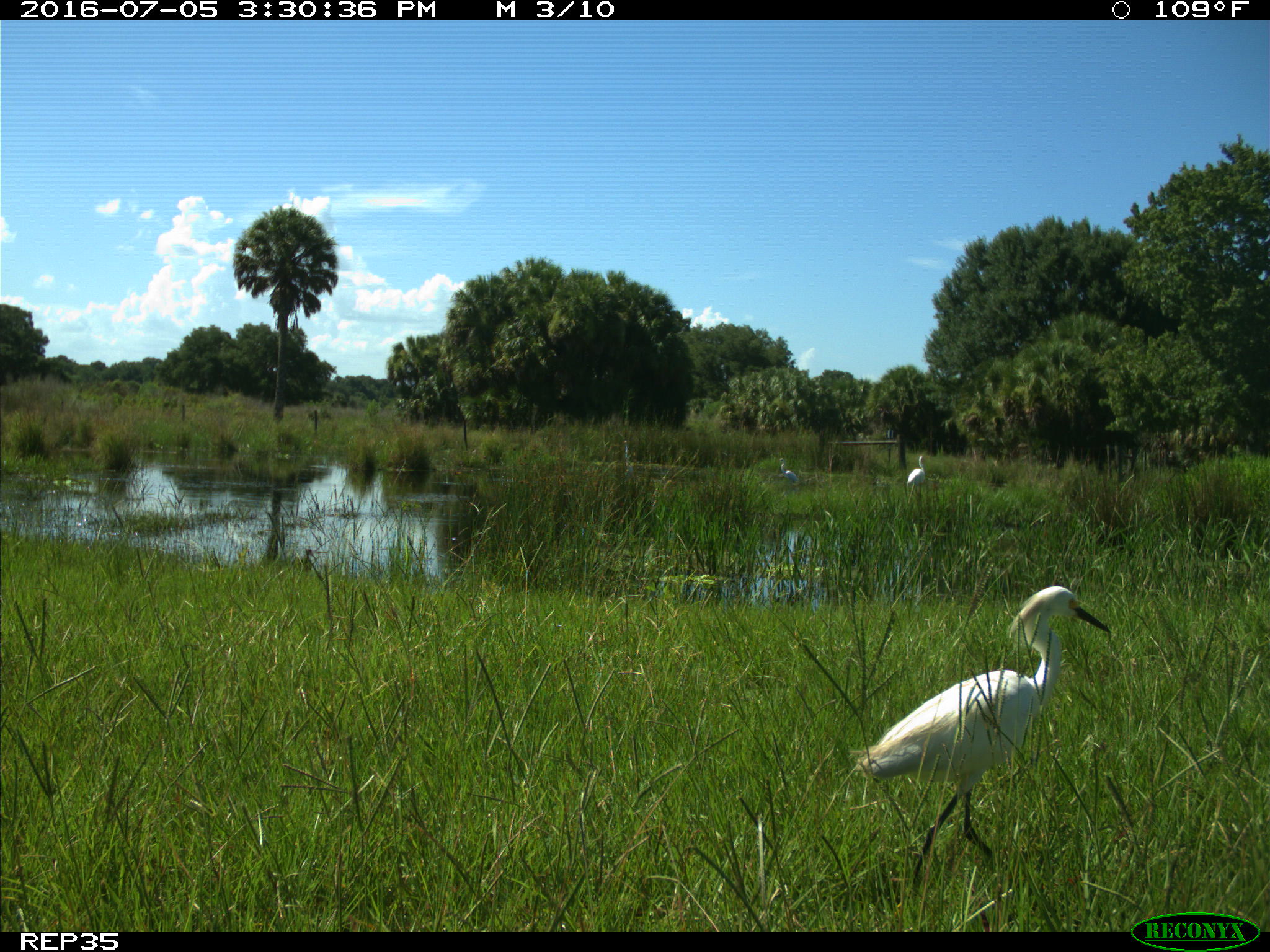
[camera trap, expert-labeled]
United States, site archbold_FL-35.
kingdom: Animalia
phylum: Chordata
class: Aves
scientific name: Aves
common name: birds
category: unidentified bird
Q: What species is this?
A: Unidentified bird (birds) (Aves).